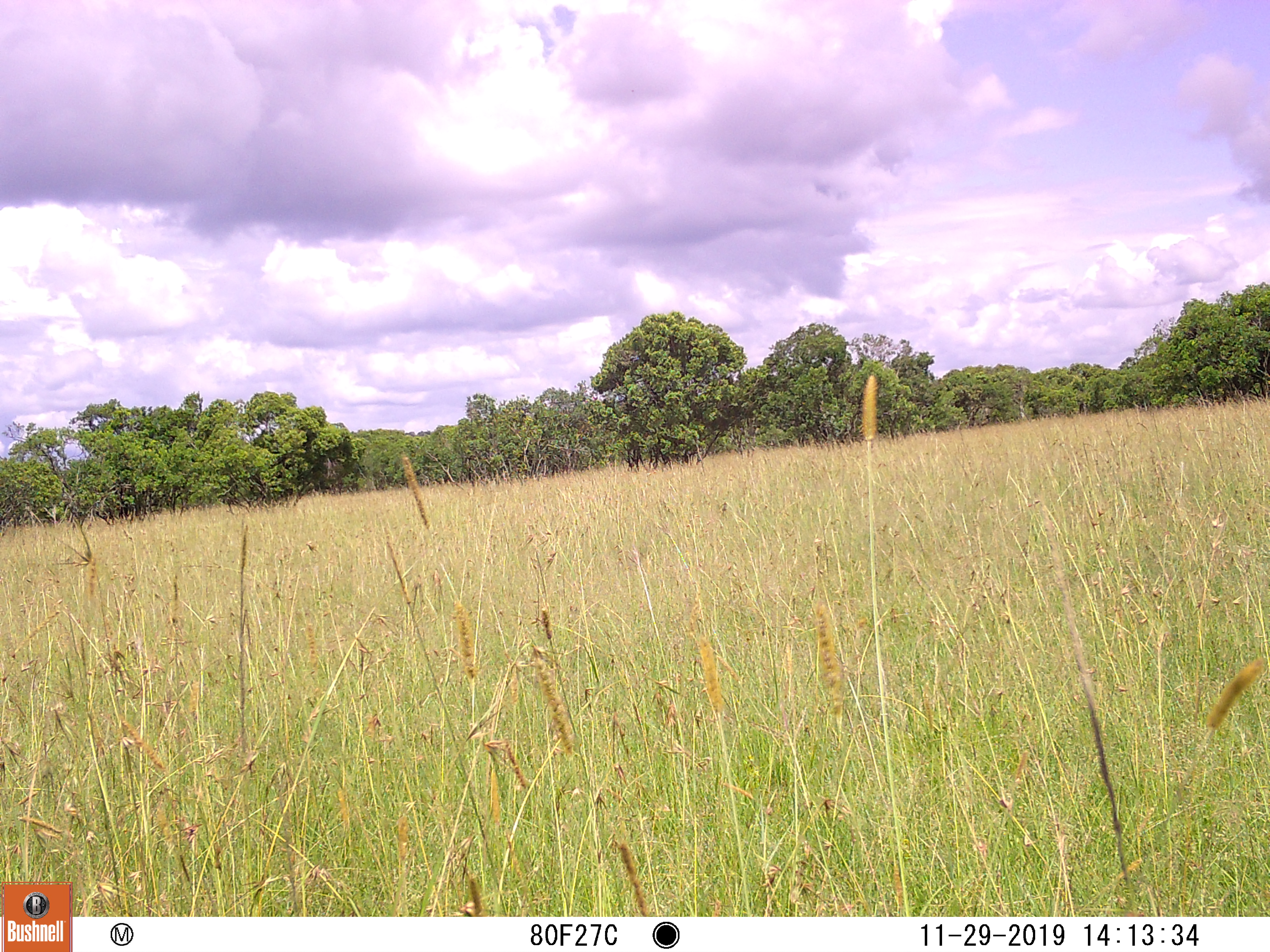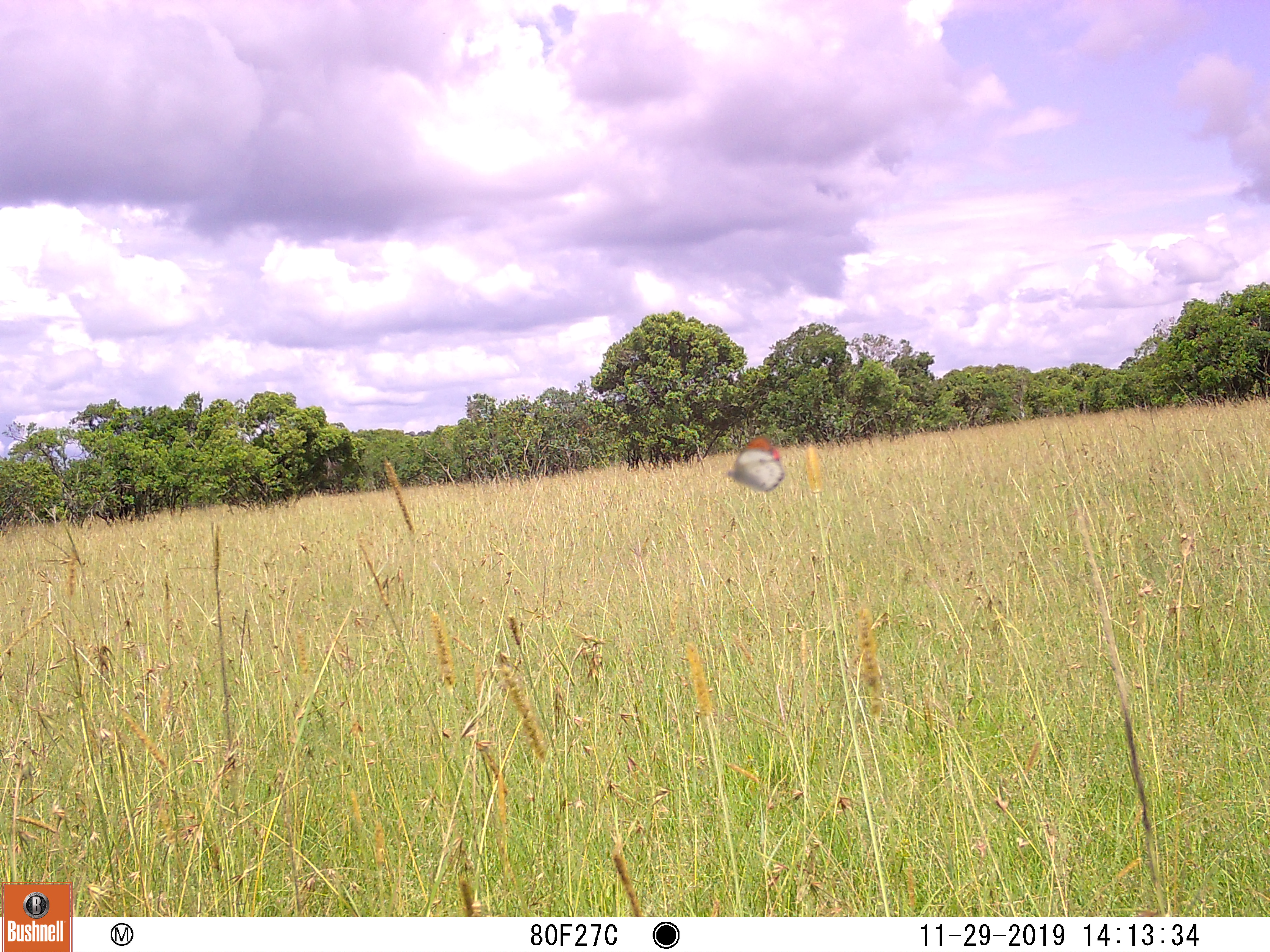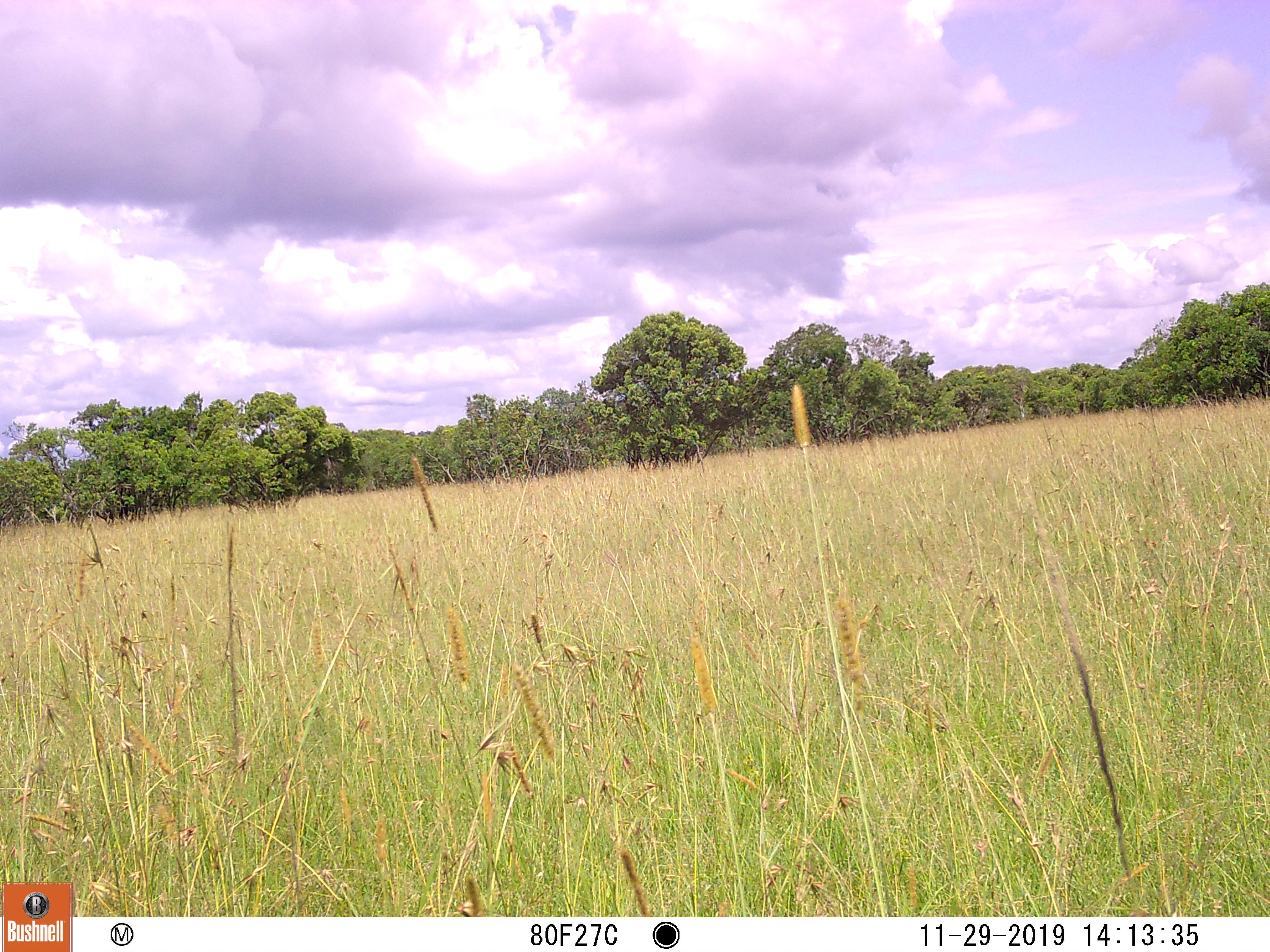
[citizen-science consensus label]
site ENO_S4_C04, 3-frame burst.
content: unidentified animal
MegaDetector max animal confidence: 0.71